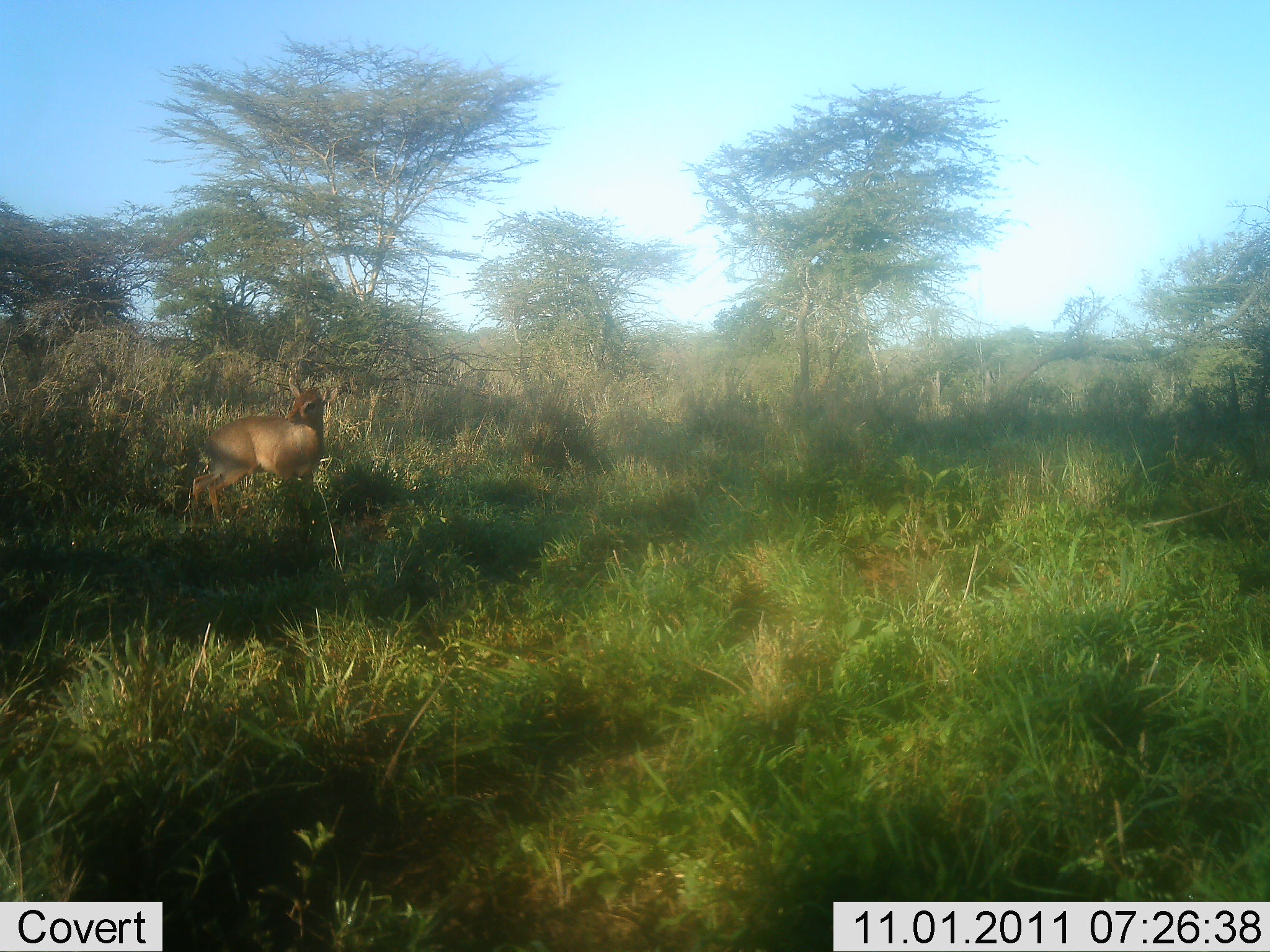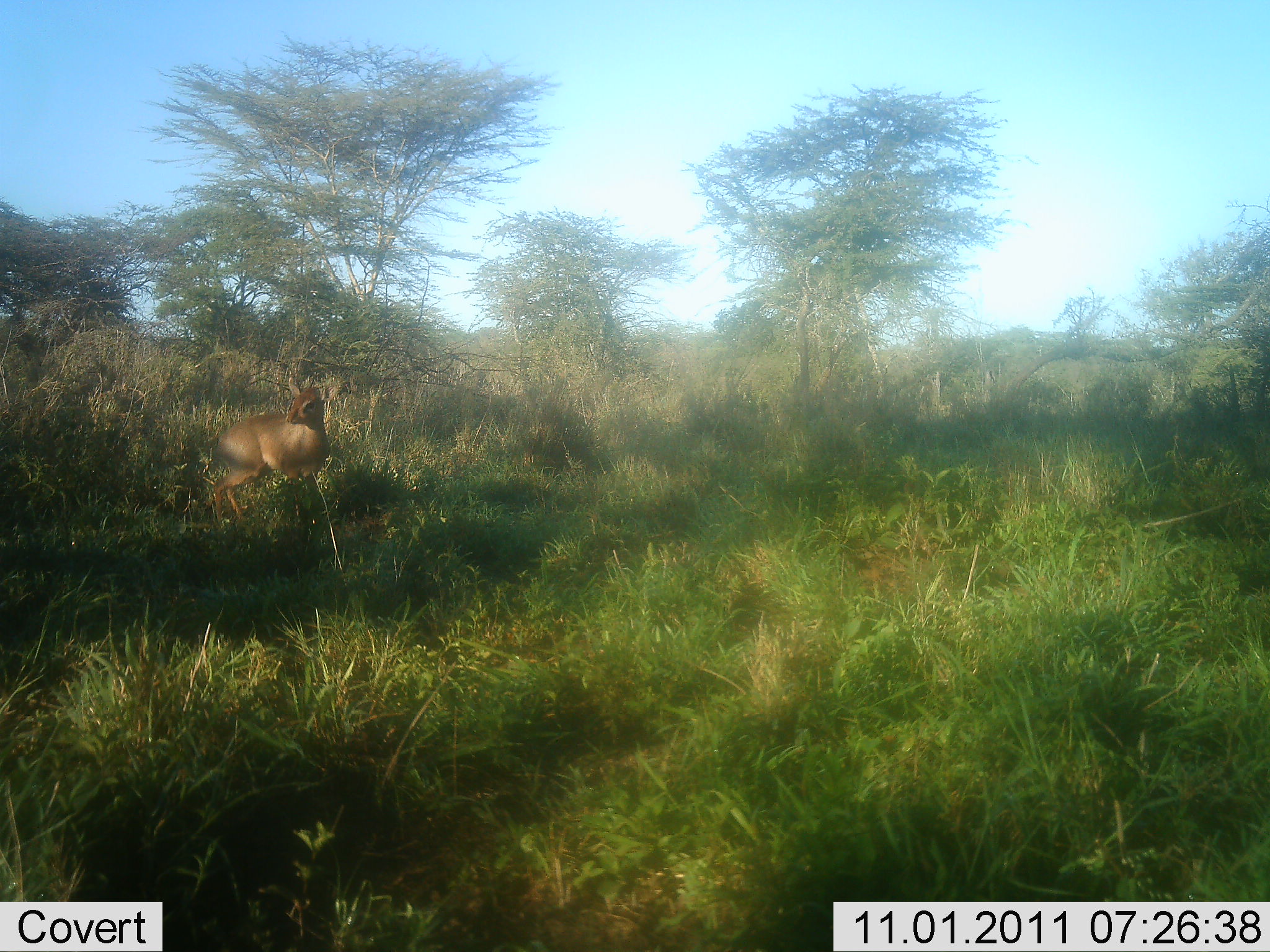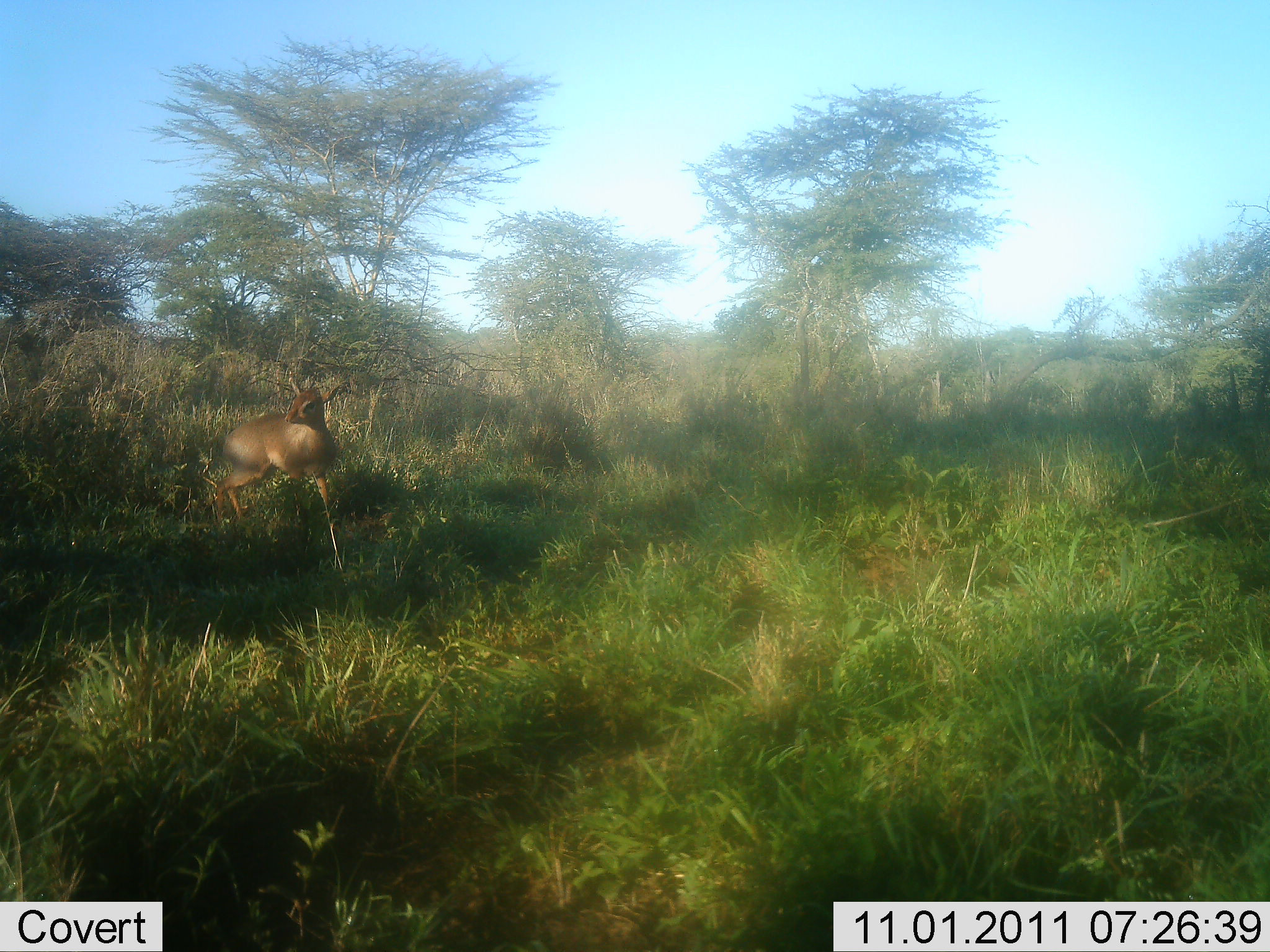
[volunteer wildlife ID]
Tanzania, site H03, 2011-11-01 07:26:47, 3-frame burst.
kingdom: Animalia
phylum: Chordata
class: Mammalia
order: Artiodactyla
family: Bovidae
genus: Madoqua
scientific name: Madoqua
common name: dikdik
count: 1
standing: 86%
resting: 0%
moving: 21%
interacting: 0%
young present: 0%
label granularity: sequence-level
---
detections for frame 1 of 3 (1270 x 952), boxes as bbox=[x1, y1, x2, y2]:
animal: bbox=[182, 376, 339, 561]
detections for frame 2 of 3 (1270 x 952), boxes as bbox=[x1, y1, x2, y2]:
animal: bbox=[207, 375, 335, 549]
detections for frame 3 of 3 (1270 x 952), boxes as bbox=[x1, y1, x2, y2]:
animal: bbox=[215, 375, 344, 545]